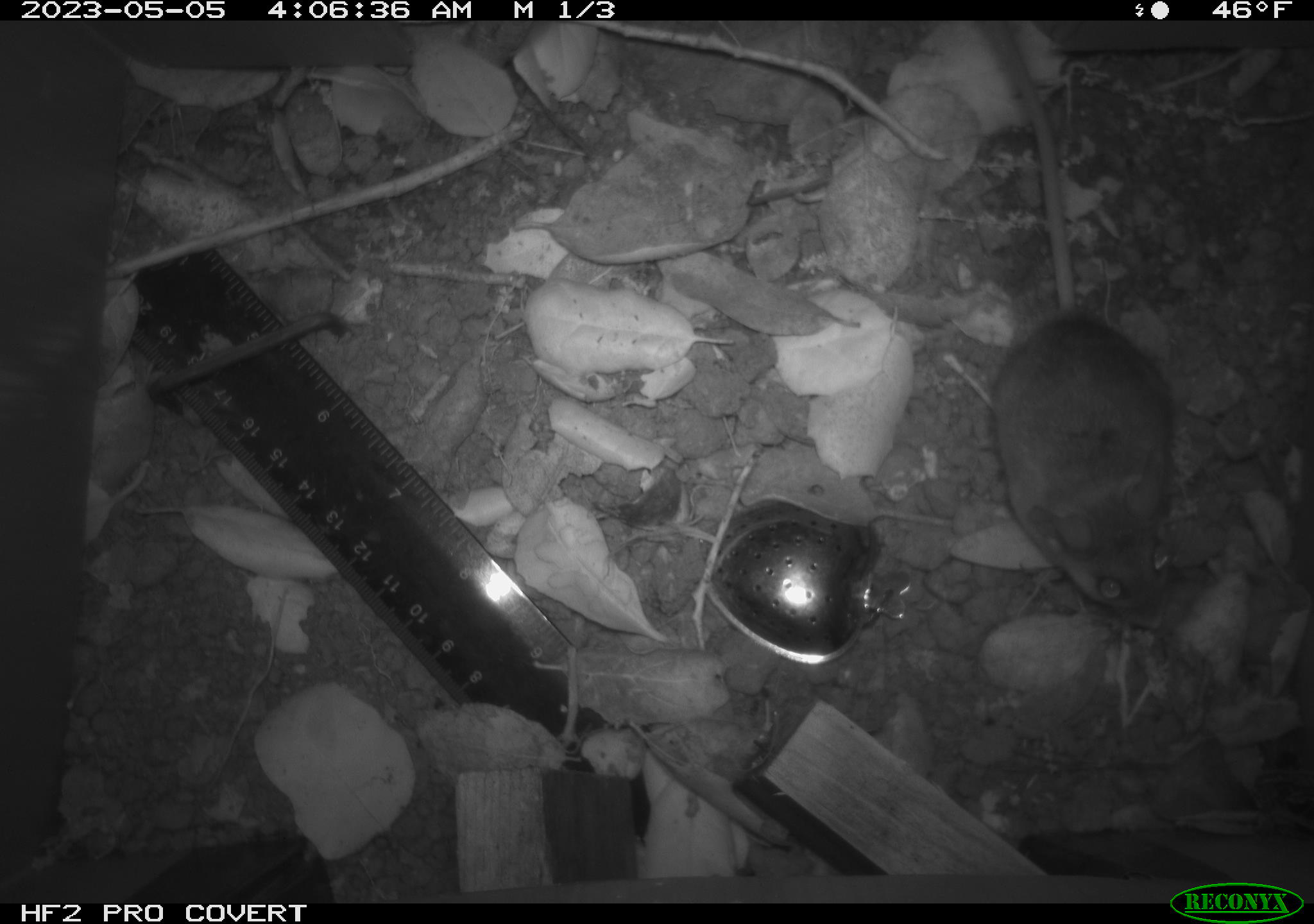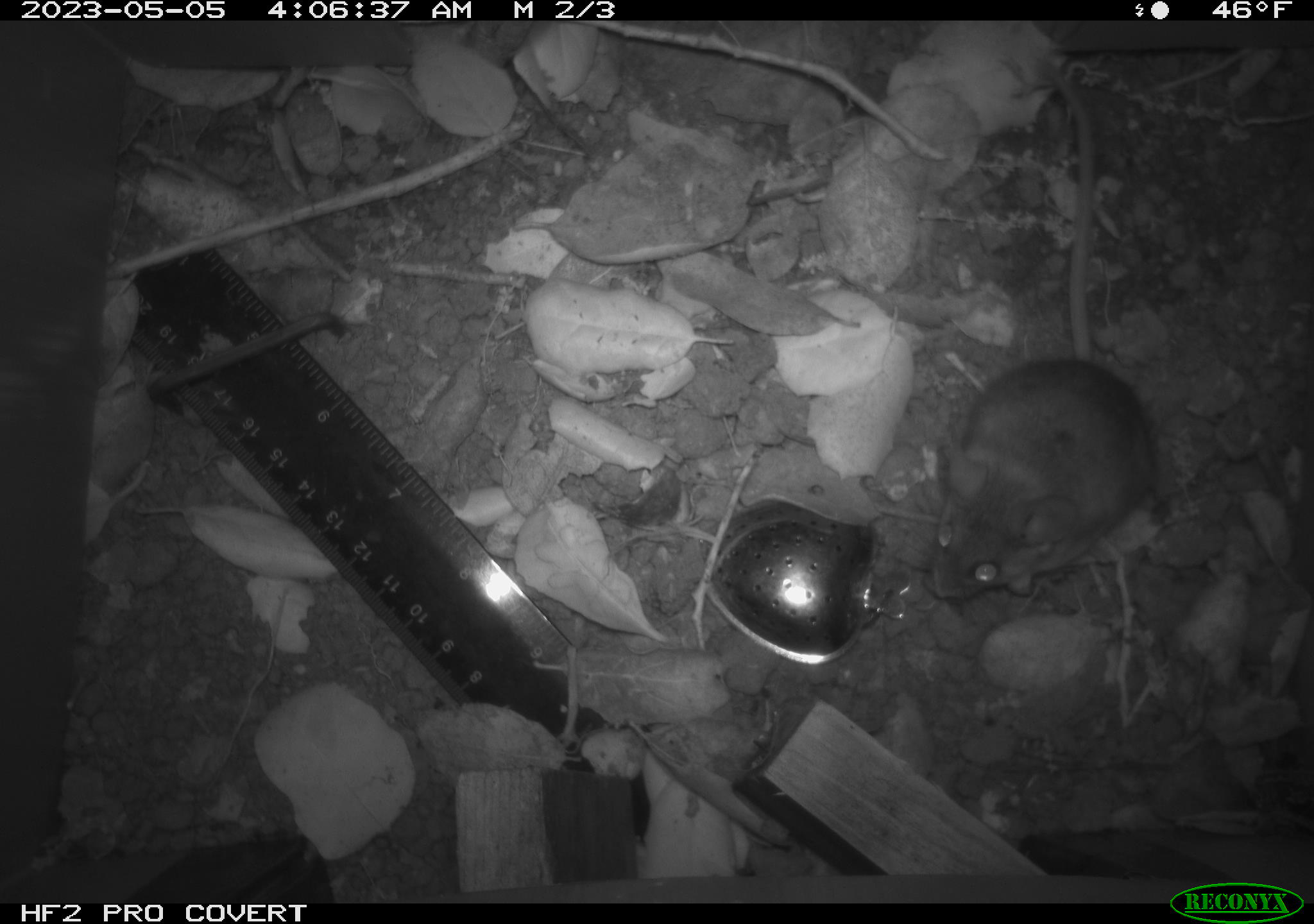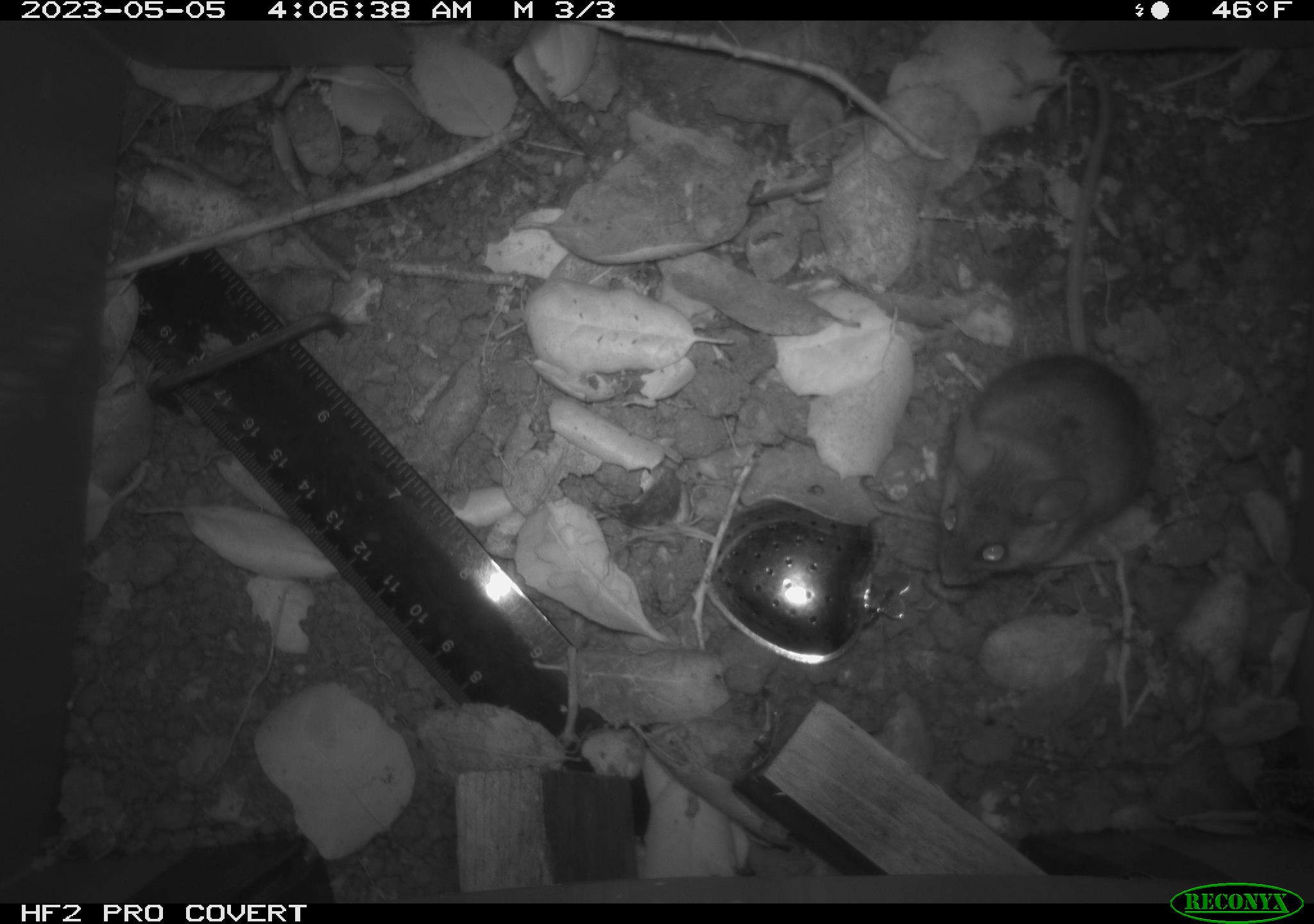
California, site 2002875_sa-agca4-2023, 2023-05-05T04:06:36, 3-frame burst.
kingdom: Animalia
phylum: Chordata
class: Mammalia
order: Rodentia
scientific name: Rodentia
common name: mouse species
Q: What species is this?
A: Mouse species (Rodentia).